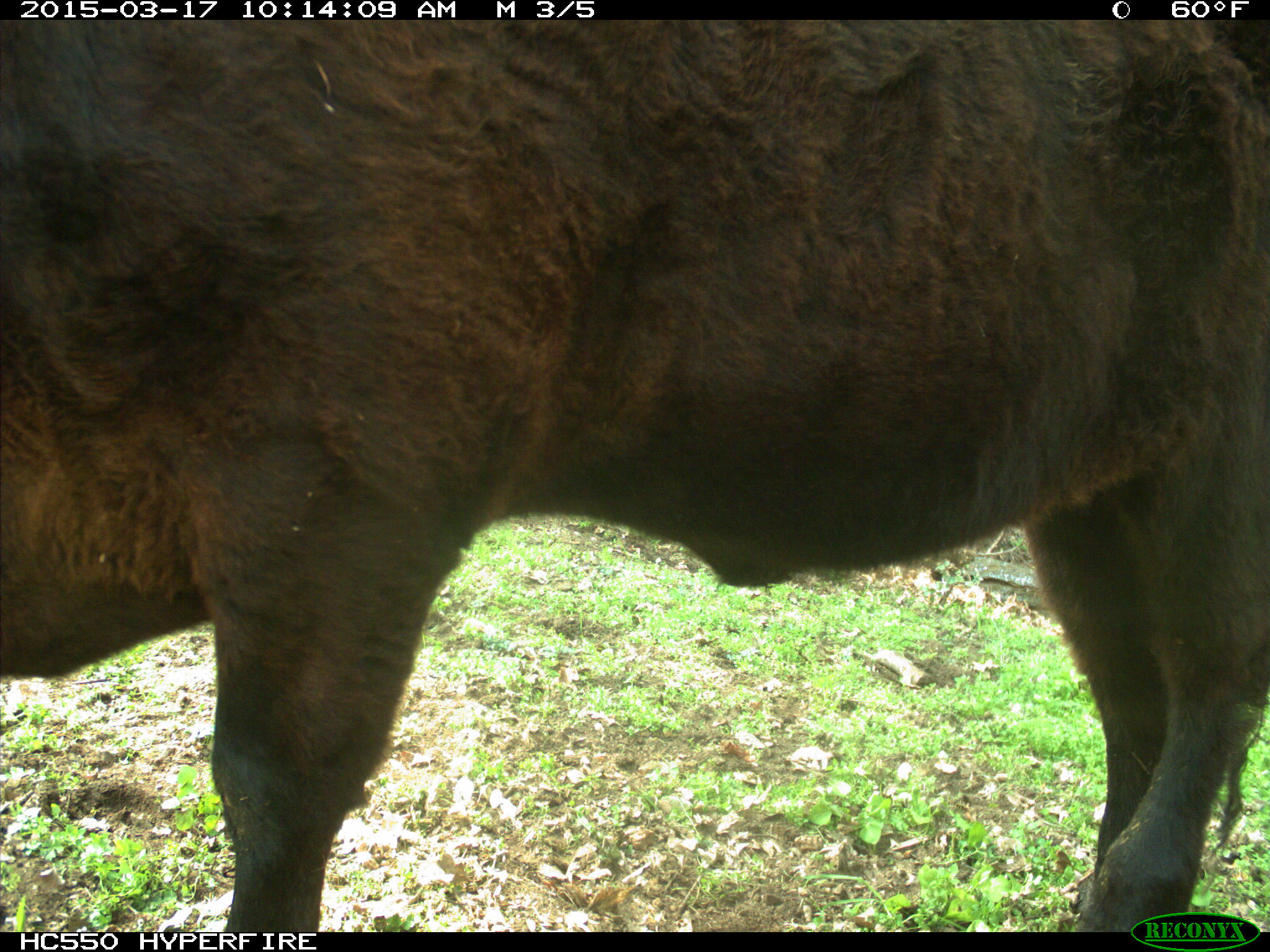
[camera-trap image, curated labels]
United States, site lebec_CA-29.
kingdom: Animalia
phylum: Chordata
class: Mammalia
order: Artiodactyla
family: Bovidae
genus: Bos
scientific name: Bos taurus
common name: domestic cow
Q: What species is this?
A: Bos taurus (domestic cow).